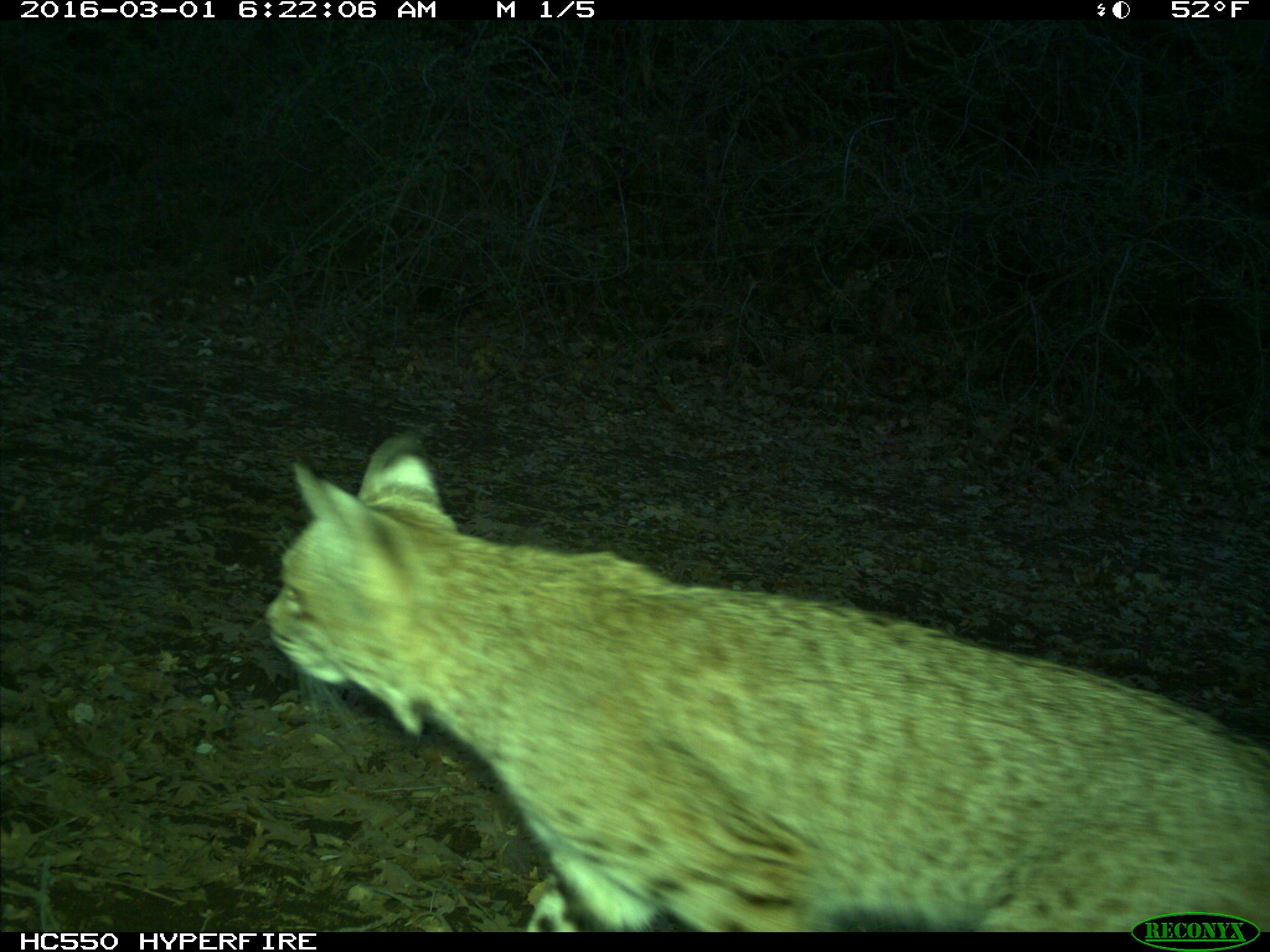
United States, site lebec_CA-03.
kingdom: Animalia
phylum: Chordata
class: Mammalia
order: Carnivora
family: Felidae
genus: Lynx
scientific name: Lynx rufus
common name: bobcat